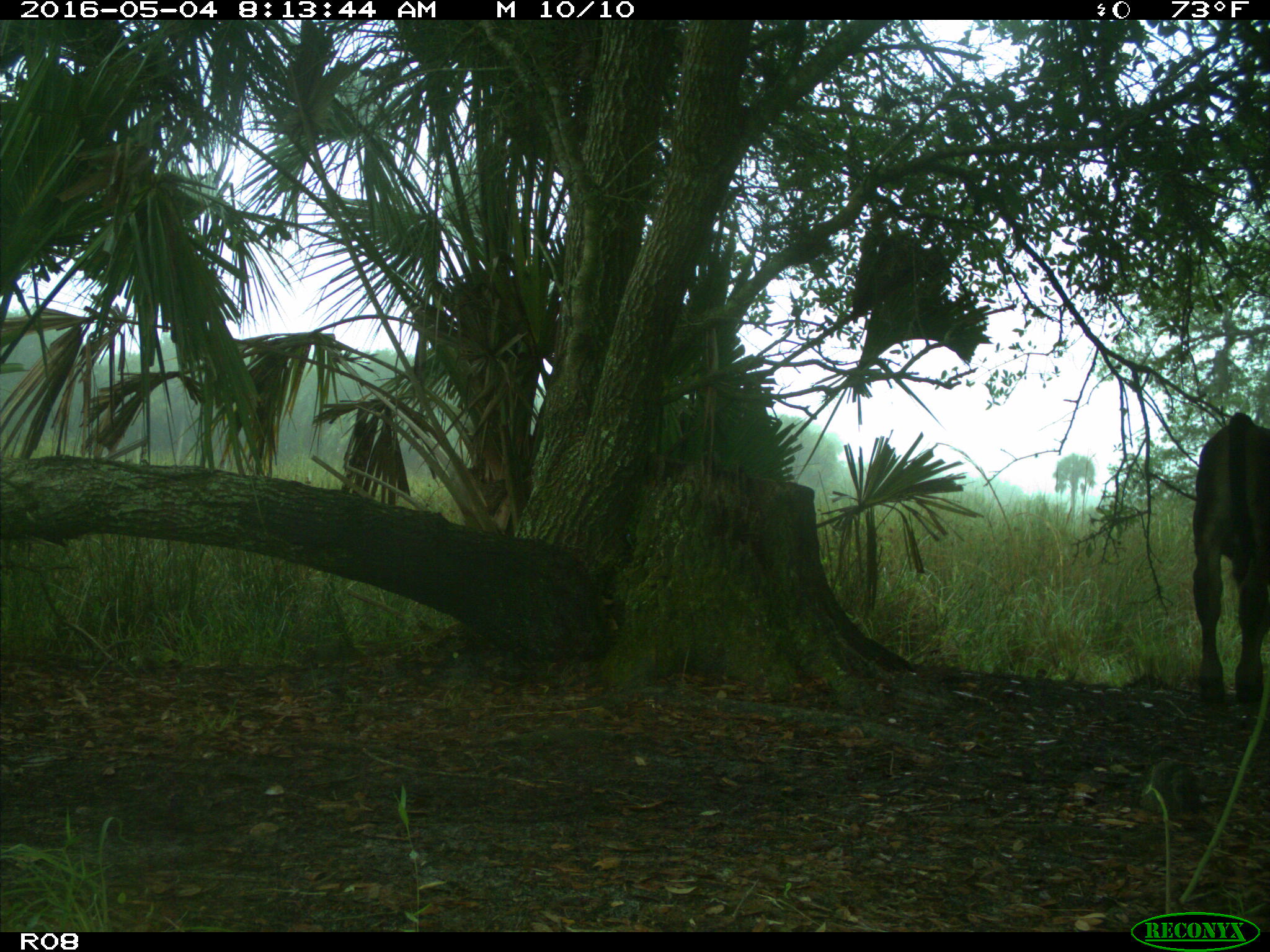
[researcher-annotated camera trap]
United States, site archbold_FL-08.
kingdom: Animalia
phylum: Chordata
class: Mammalia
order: Artiodactyla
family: Bovidae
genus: Bos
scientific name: Bos taurus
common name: domestic cow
Bos taurus (domestic cow).